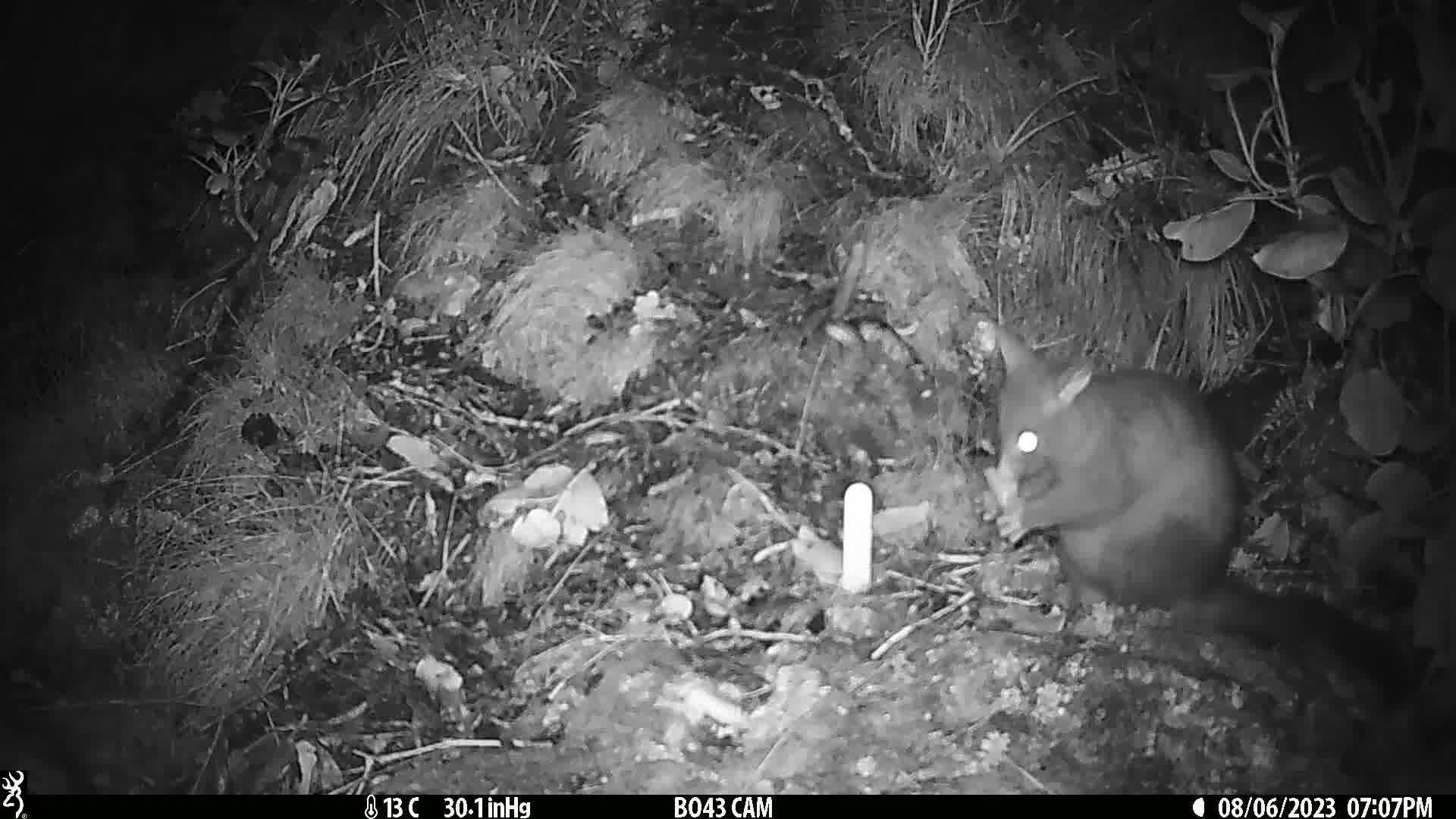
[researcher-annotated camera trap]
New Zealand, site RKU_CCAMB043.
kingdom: Animalia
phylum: Chordata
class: Mammalia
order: Diprotodontia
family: Phalangeridae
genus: Trichosurus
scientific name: Trichosurus vulpecula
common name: common brushtail possum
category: possum